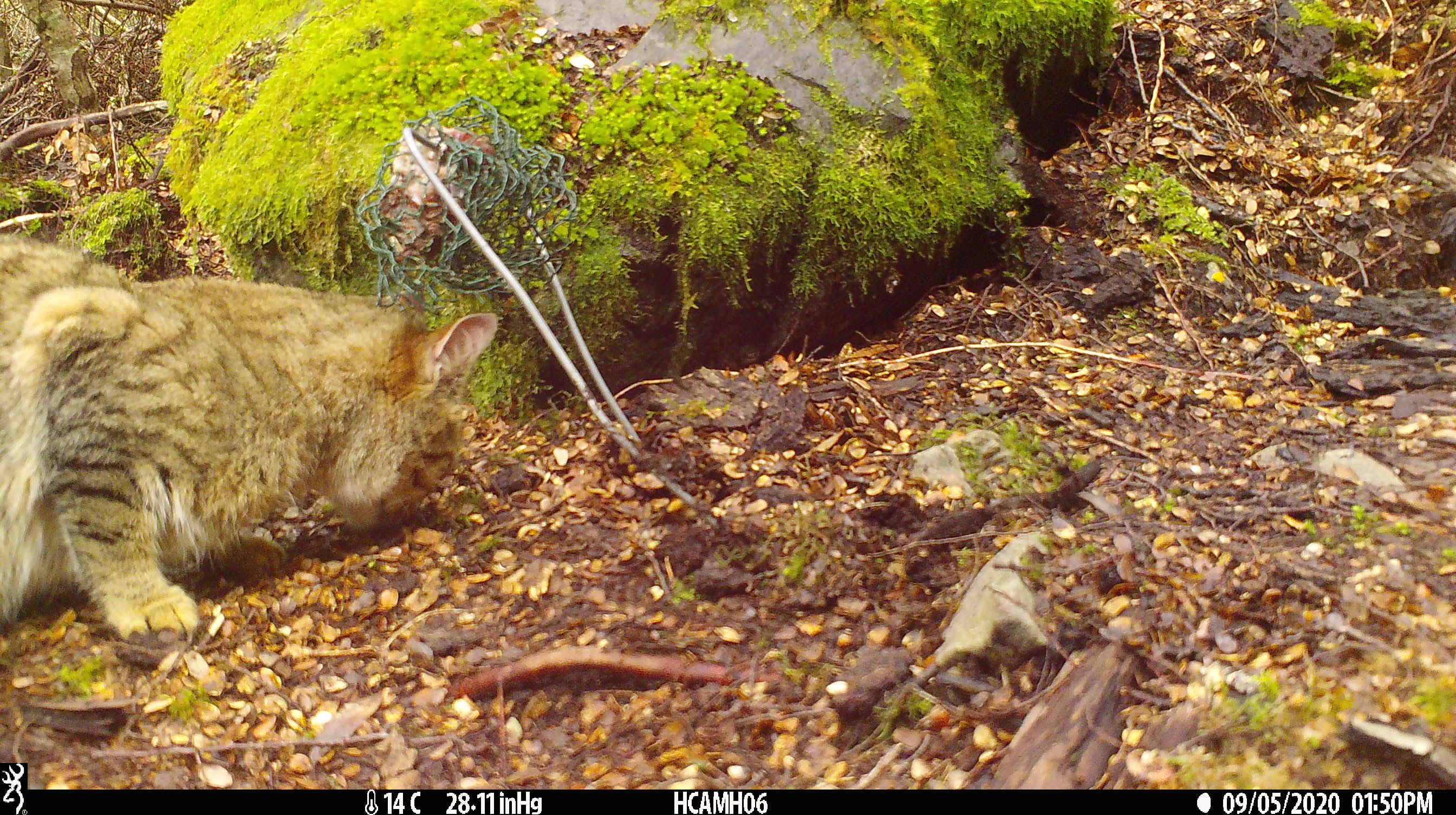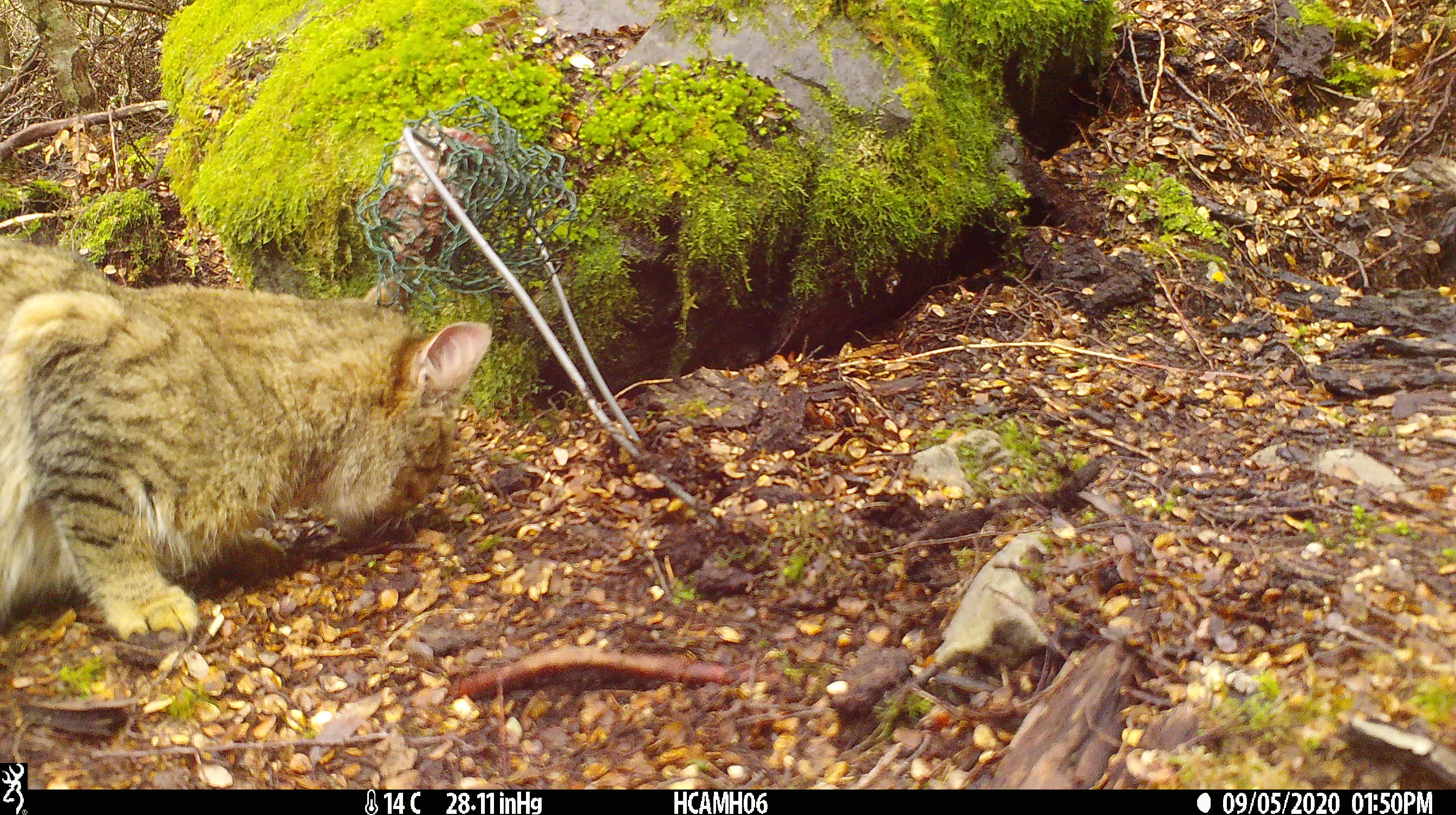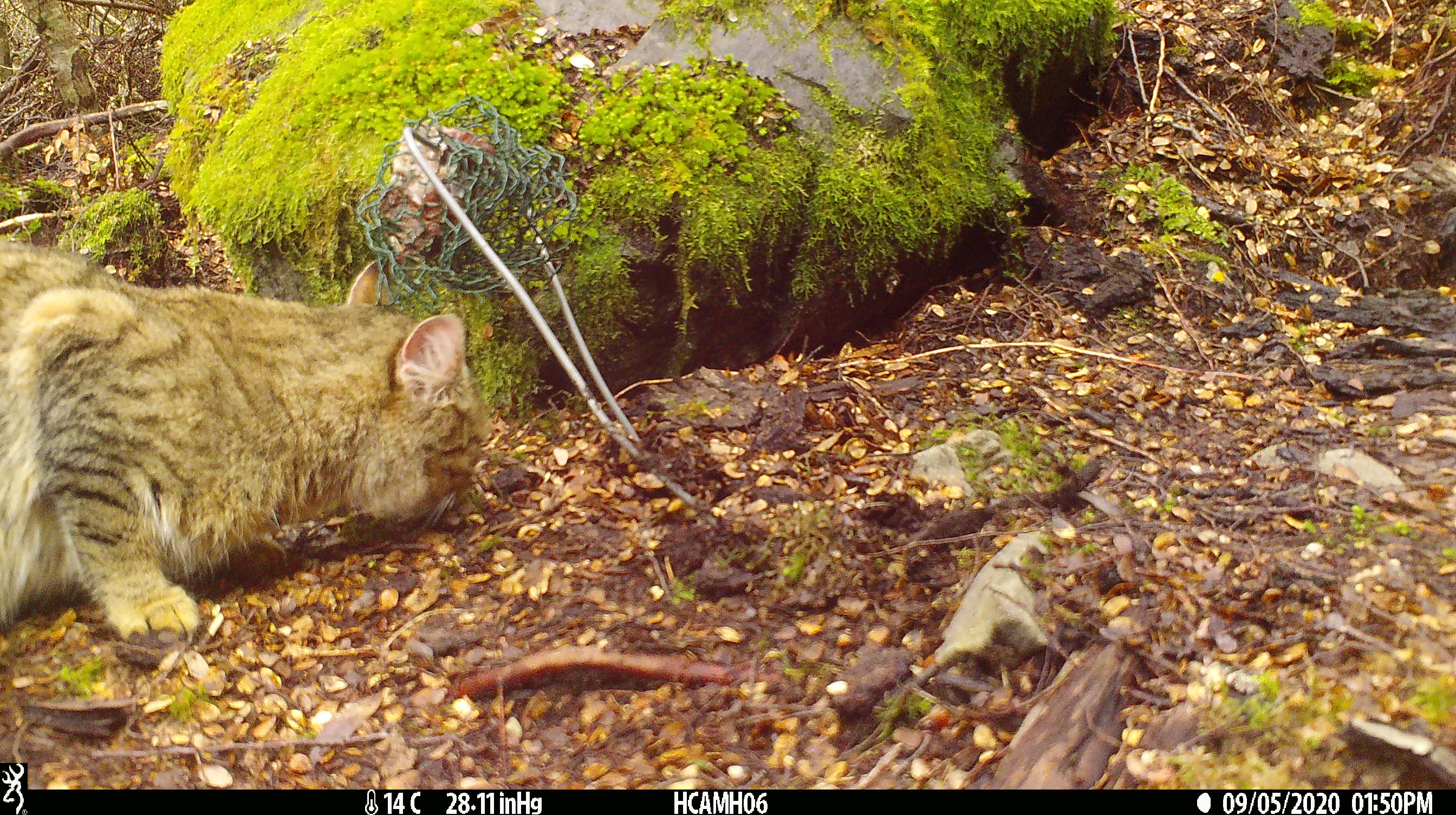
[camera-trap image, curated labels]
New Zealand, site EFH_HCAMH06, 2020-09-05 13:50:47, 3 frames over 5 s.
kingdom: Animalia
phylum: Chordata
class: Mammalia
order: Carnivora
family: Felidae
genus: Felis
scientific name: Felis catus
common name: domestic cat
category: cat